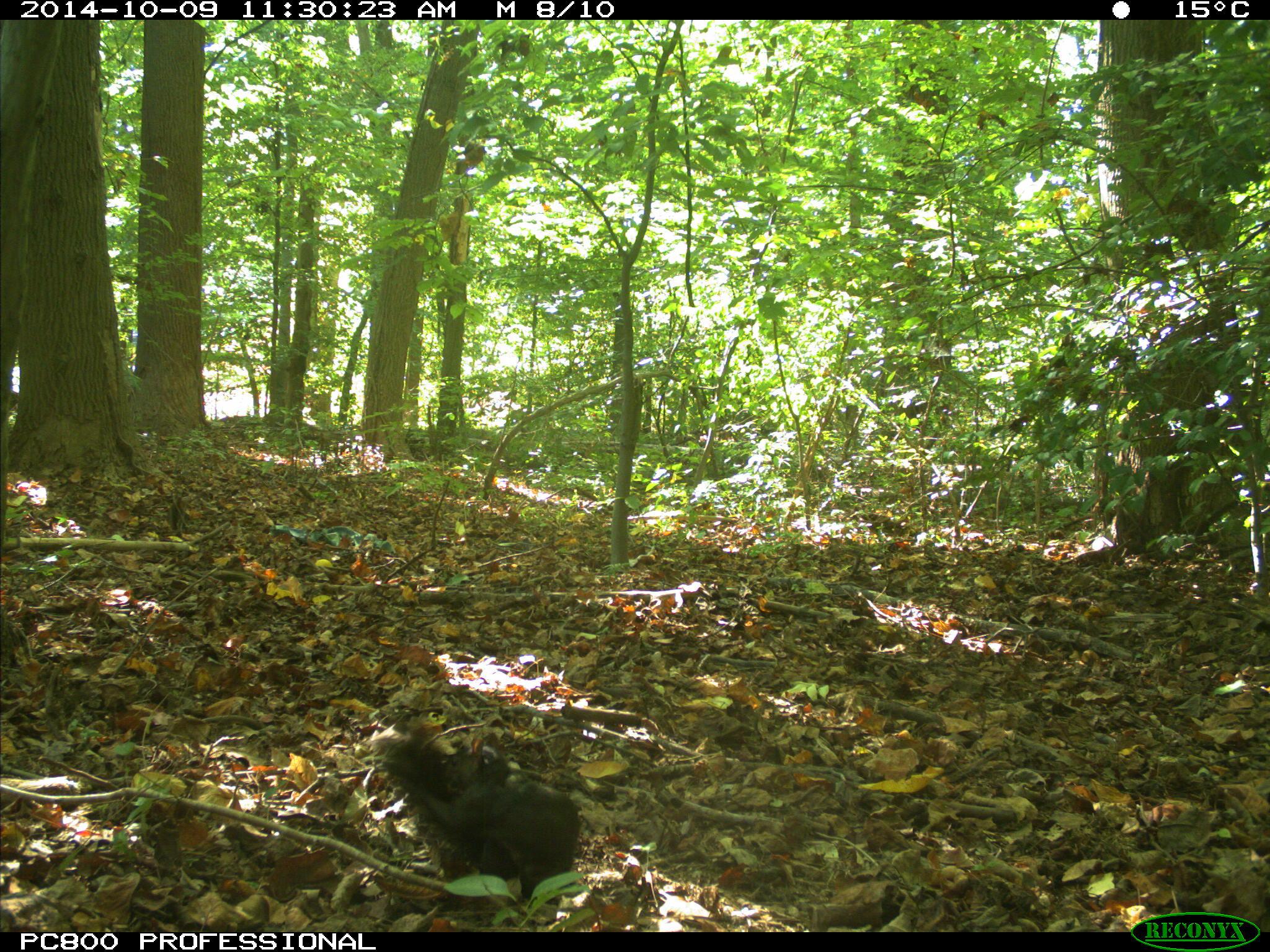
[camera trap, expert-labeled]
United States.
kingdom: Animalia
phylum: Chordata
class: Mammalia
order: Rodentia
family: Sciuridae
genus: Sciurus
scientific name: Sciurus carolinensis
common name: eastern gray squirrel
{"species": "Eastern Gray Squirrel (Sciurus carolinensis)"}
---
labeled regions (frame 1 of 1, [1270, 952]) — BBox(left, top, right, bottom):
Eastern Gray Squirrel: BBox(366, 715, 593, 886)